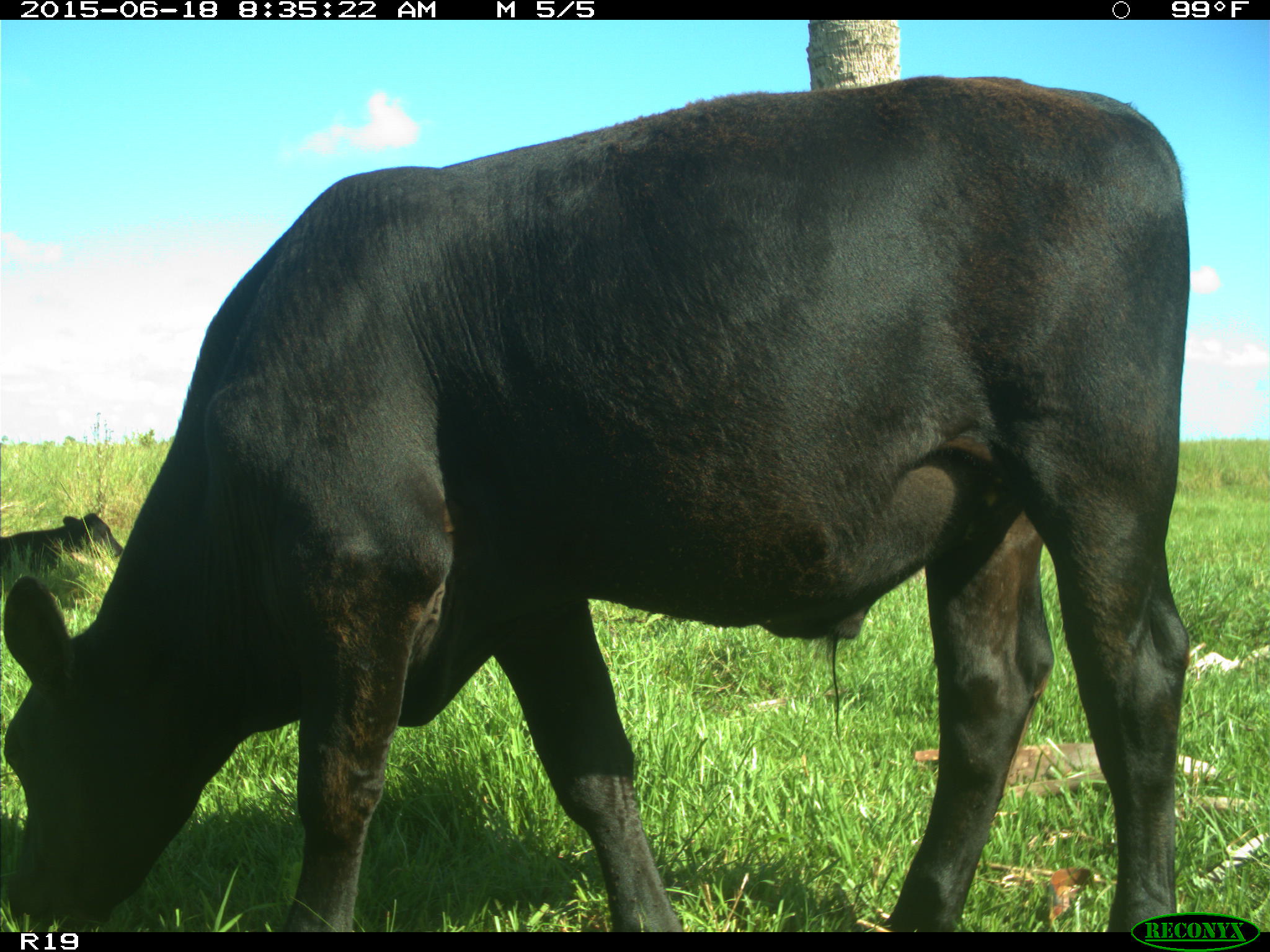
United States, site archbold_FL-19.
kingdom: Animalia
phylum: Chordata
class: Mammalia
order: Artiodactyla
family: Bovidae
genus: Bos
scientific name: Bos taurus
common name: domestic cow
Bos taurus (domestic cow).